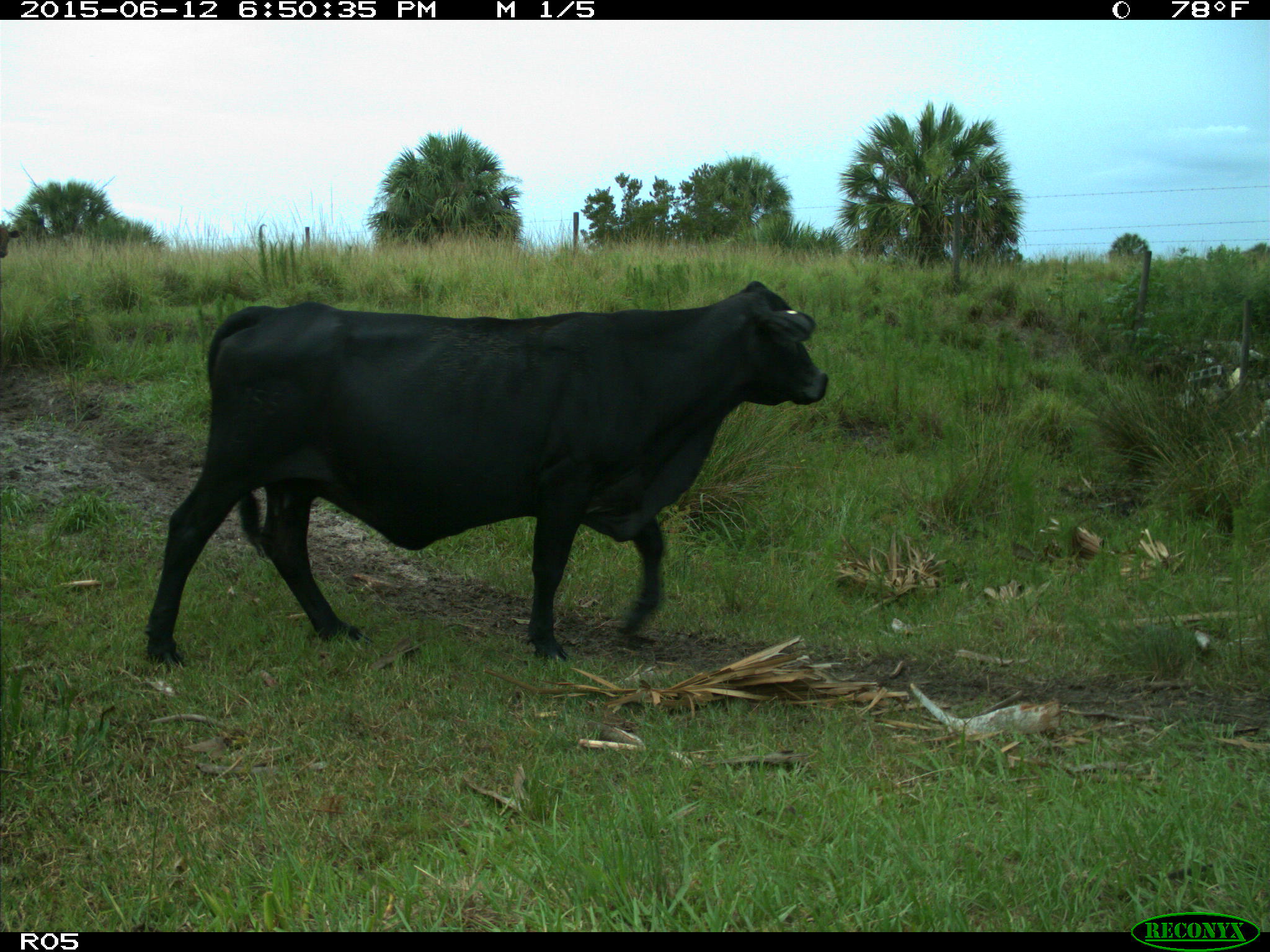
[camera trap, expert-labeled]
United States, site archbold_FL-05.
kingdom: Animalia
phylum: Chordata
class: Mammalia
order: Artiodactyla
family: Bovidae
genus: Bos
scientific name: Bos taurus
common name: domestic cow